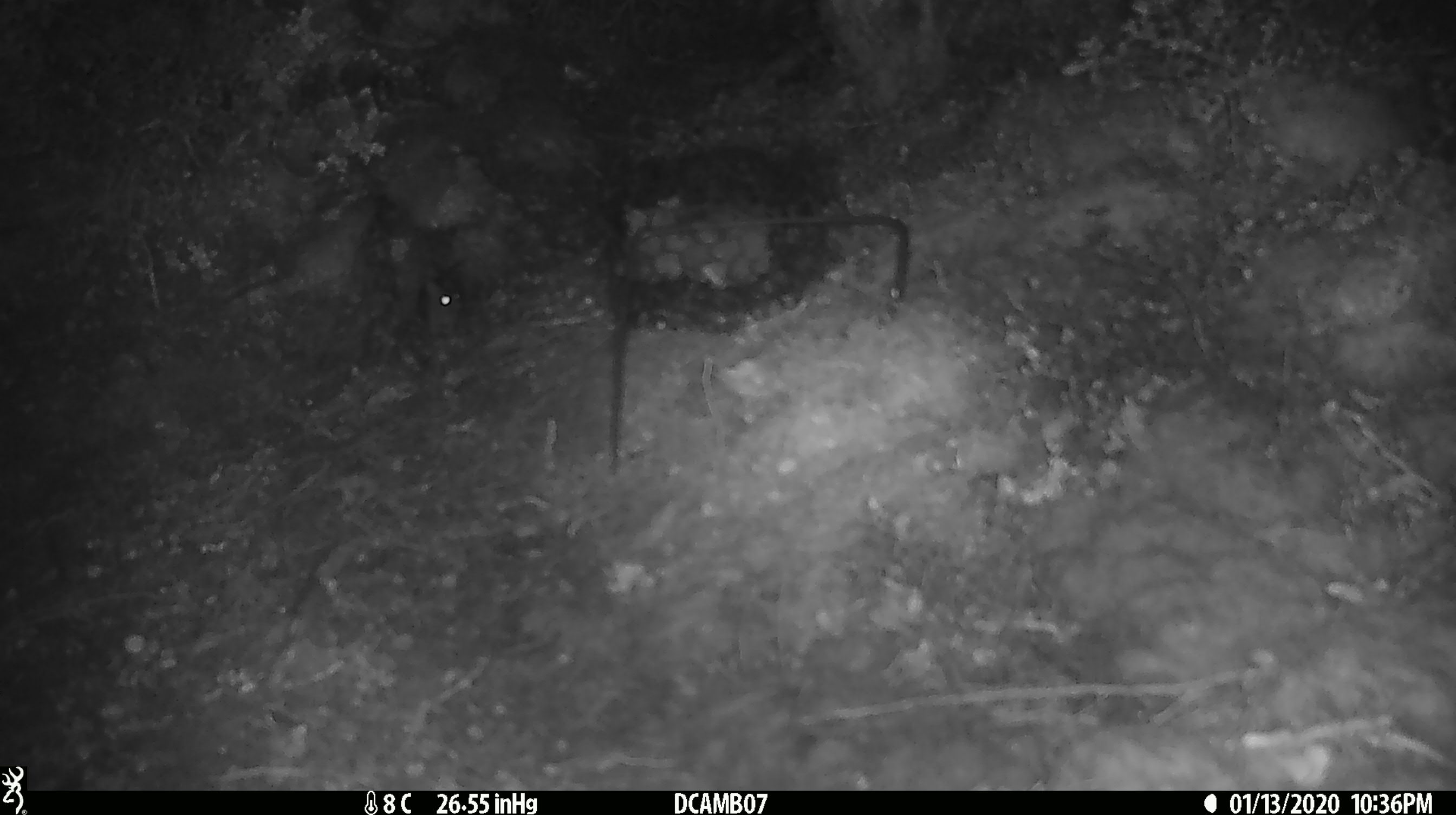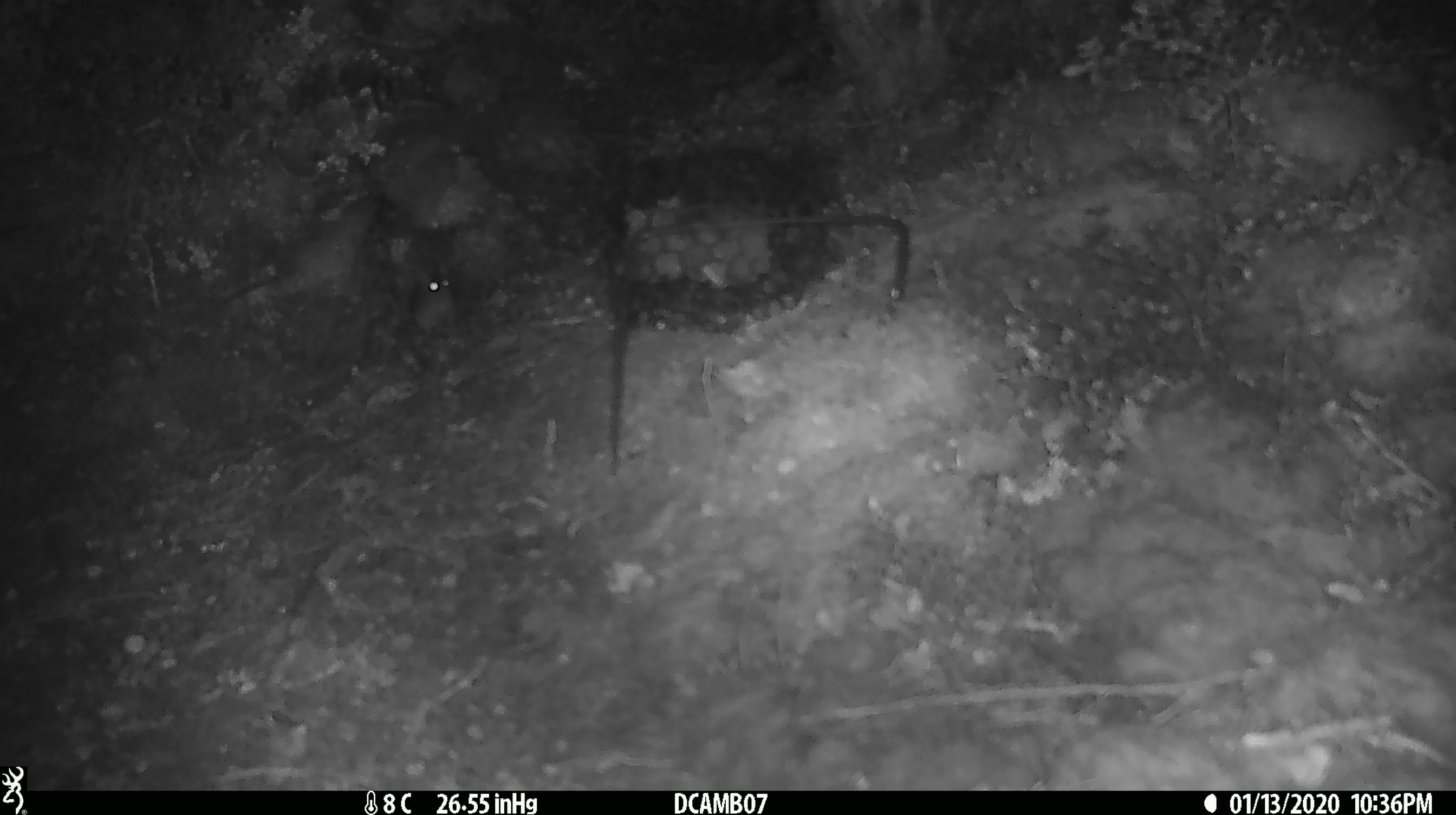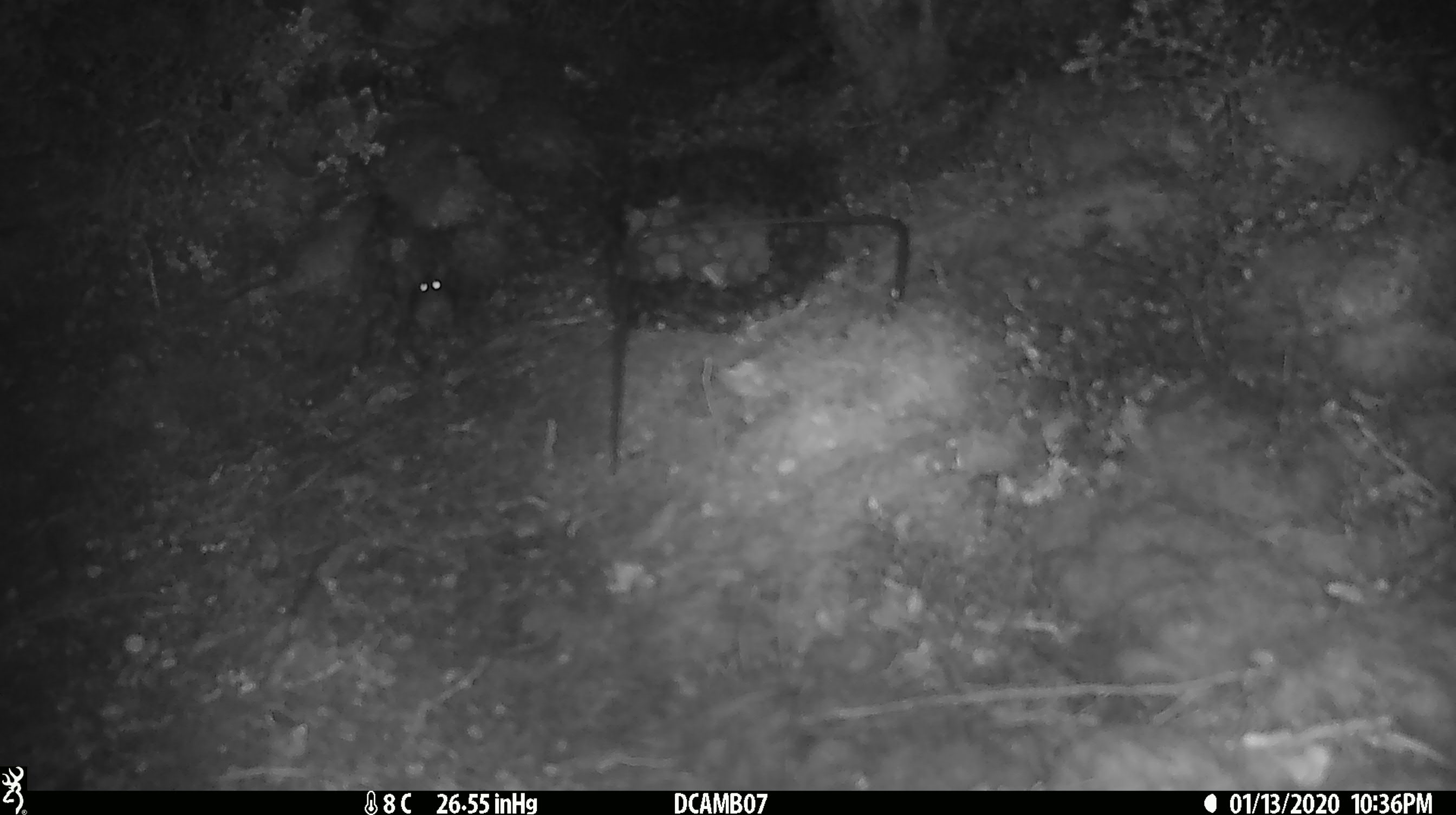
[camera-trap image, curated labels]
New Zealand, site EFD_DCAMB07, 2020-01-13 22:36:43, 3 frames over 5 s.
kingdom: Animalia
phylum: Chordata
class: Mammalia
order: Rodentia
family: Muridae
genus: Mus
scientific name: Mus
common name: mouse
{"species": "mouse (Mus)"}